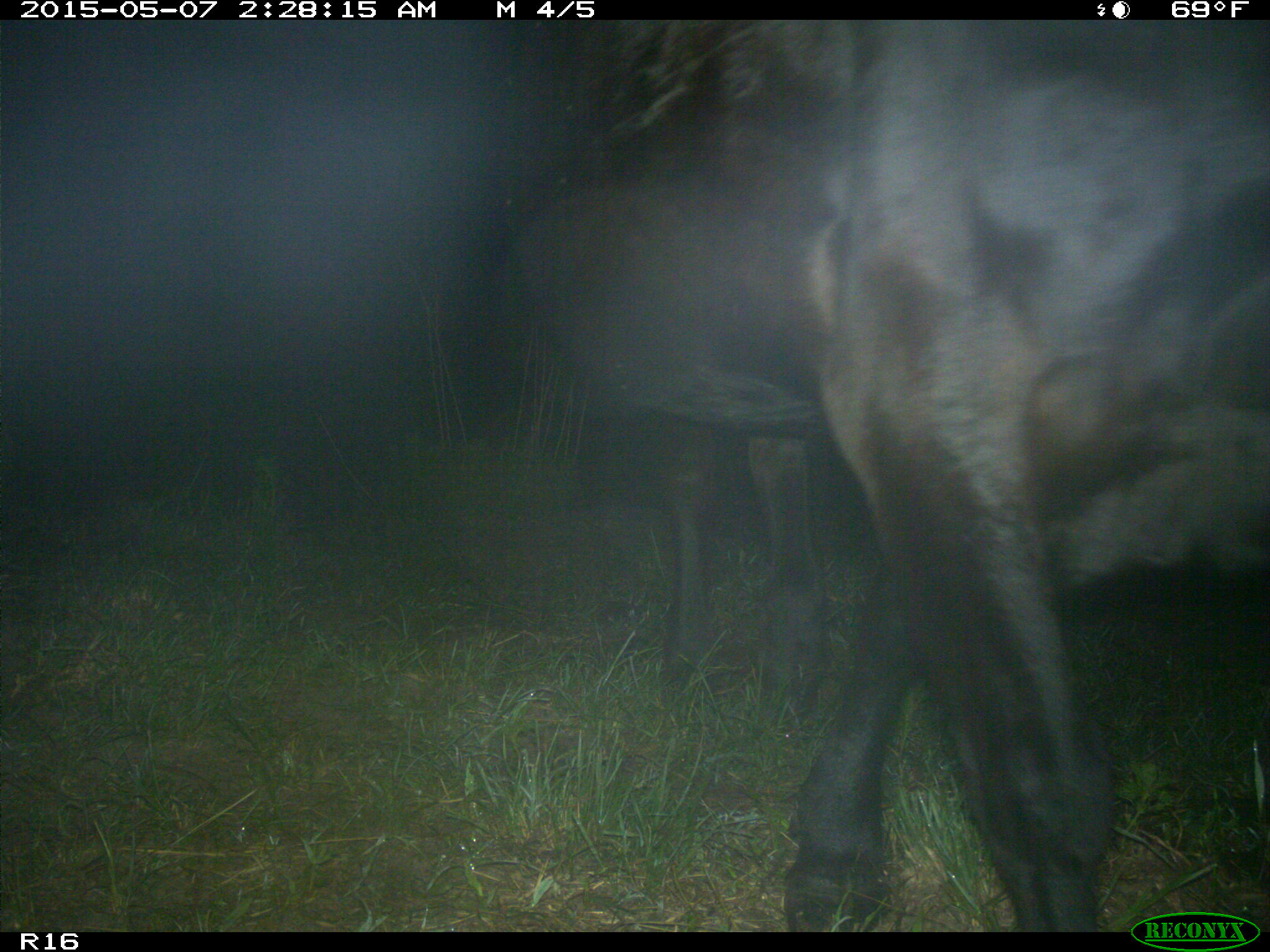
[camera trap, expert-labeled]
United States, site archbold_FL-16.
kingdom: Animalia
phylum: Chordata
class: Mammalia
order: Artiodactyla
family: Bovidae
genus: Bos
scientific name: Bos taurus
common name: domestic cow